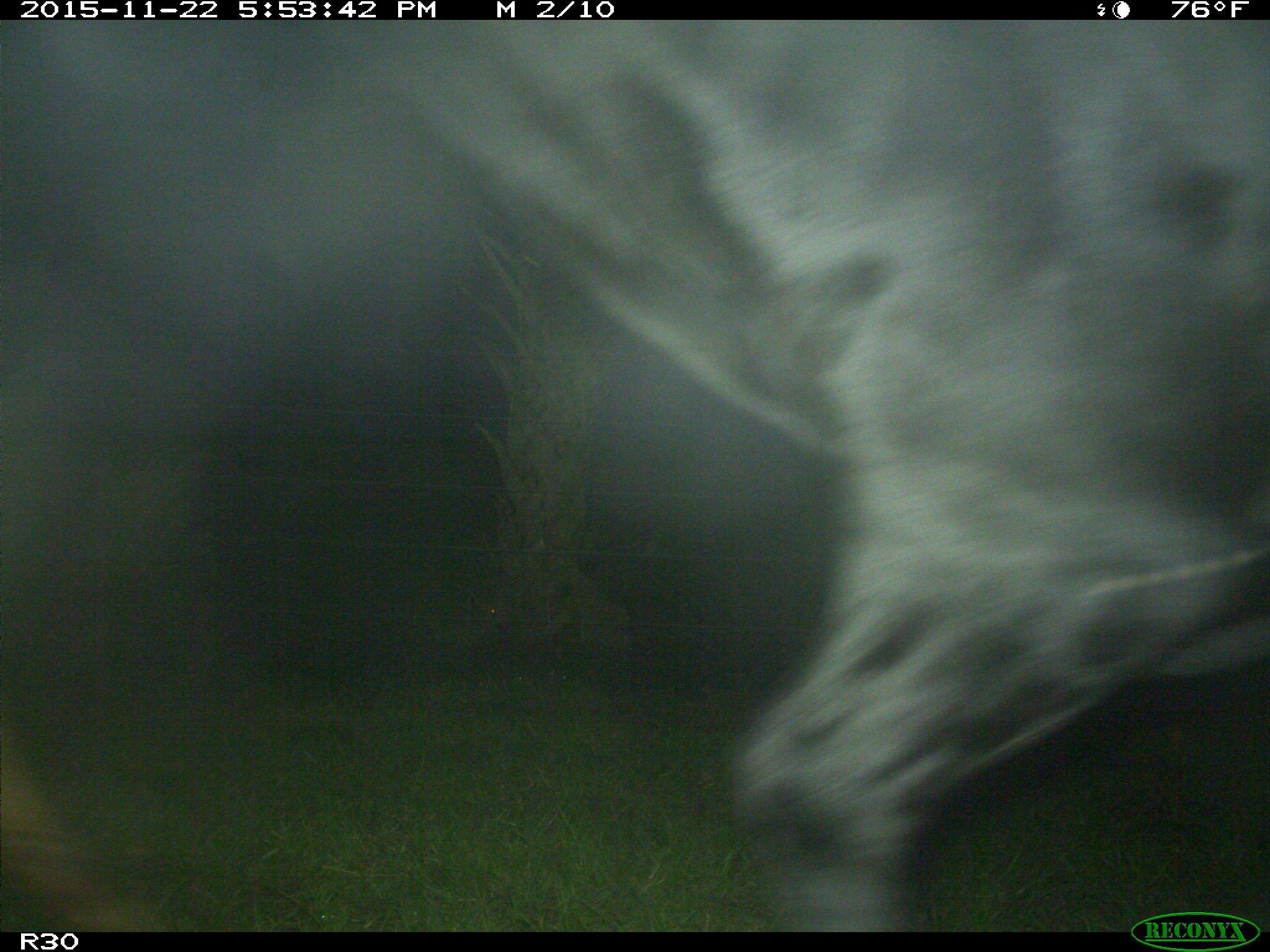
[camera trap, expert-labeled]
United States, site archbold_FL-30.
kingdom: Animalia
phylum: Chordata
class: Mammalia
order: Artiodactyla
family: Bovidae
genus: Bos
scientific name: Bos taurus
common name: domestic cow